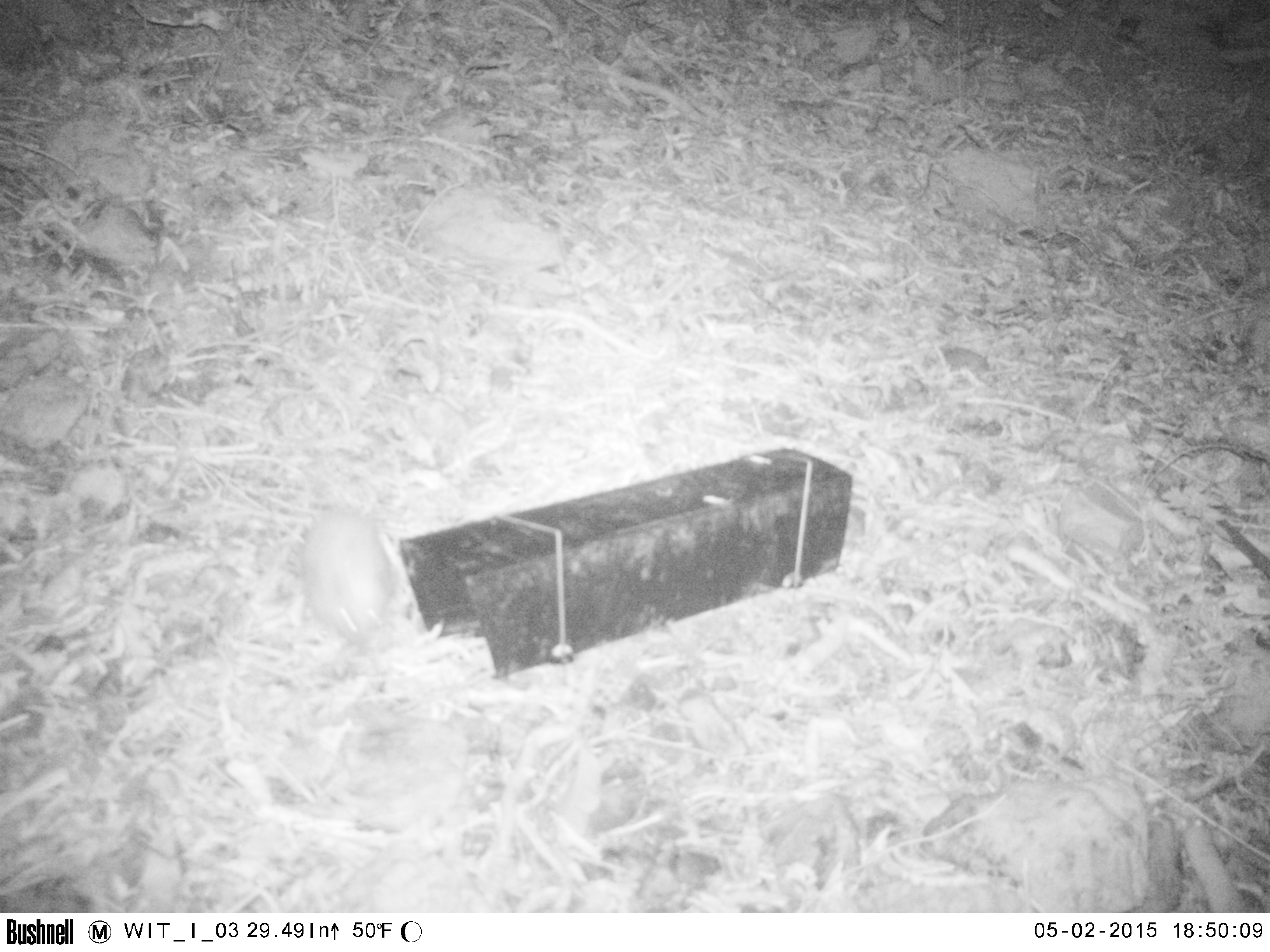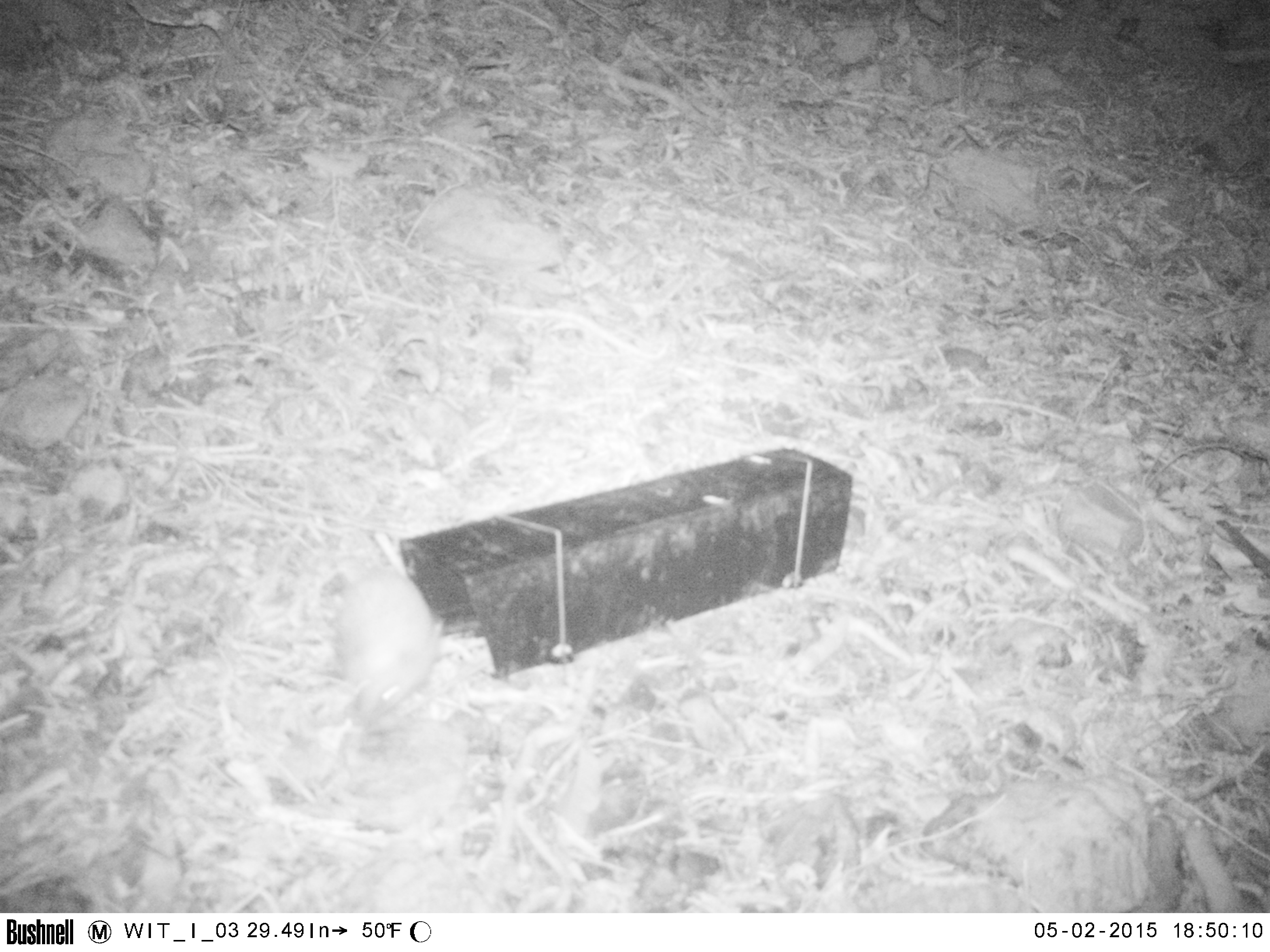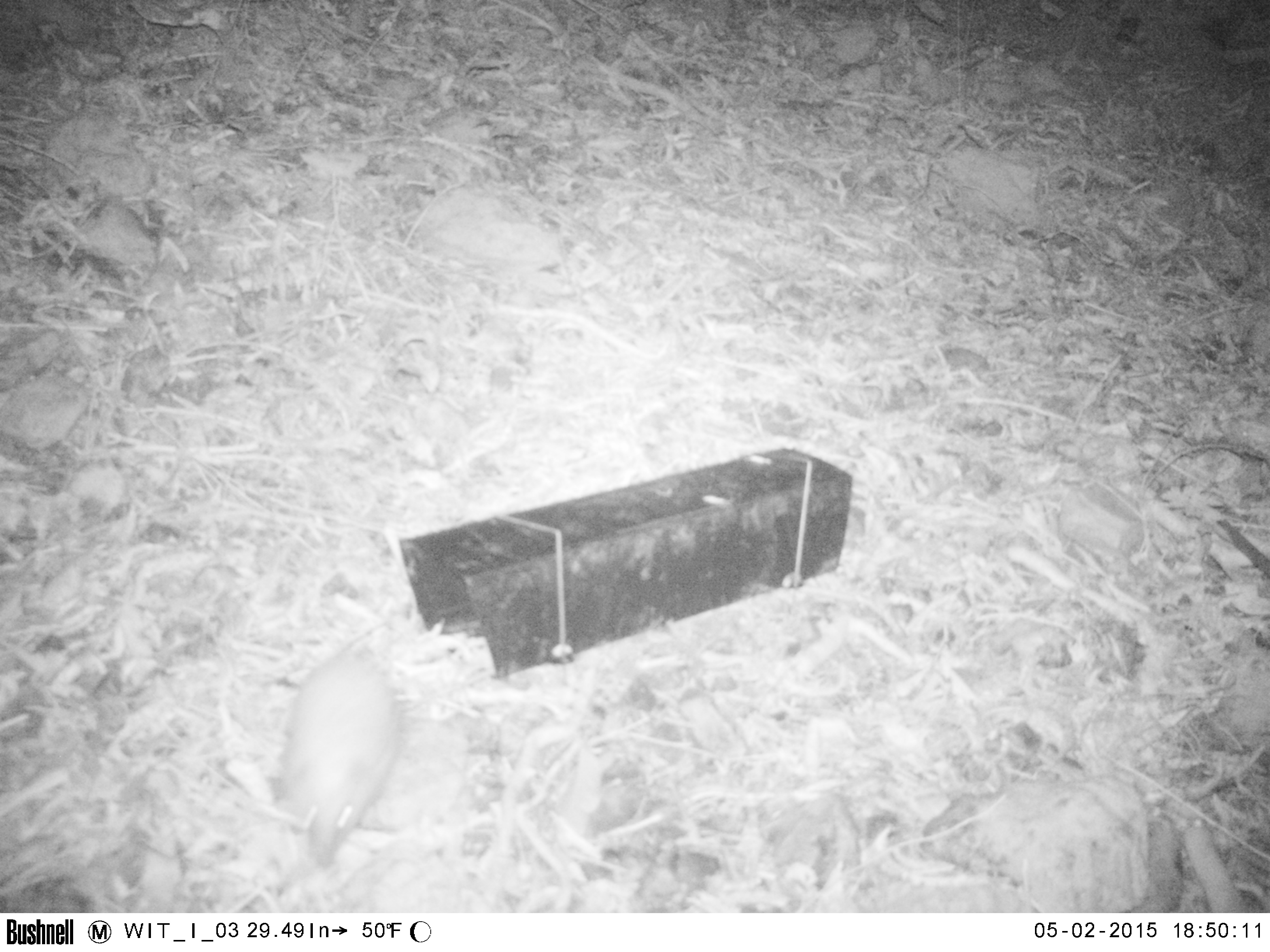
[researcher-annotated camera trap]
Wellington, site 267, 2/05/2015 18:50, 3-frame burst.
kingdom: Animalia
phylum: Chordata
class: Mammalia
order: Eulipotyphla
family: Erinaceidae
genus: Erinaceus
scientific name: Erinaceus europaeus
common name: hedgehog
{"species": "hedgehog (Erinaceus europaeus)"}